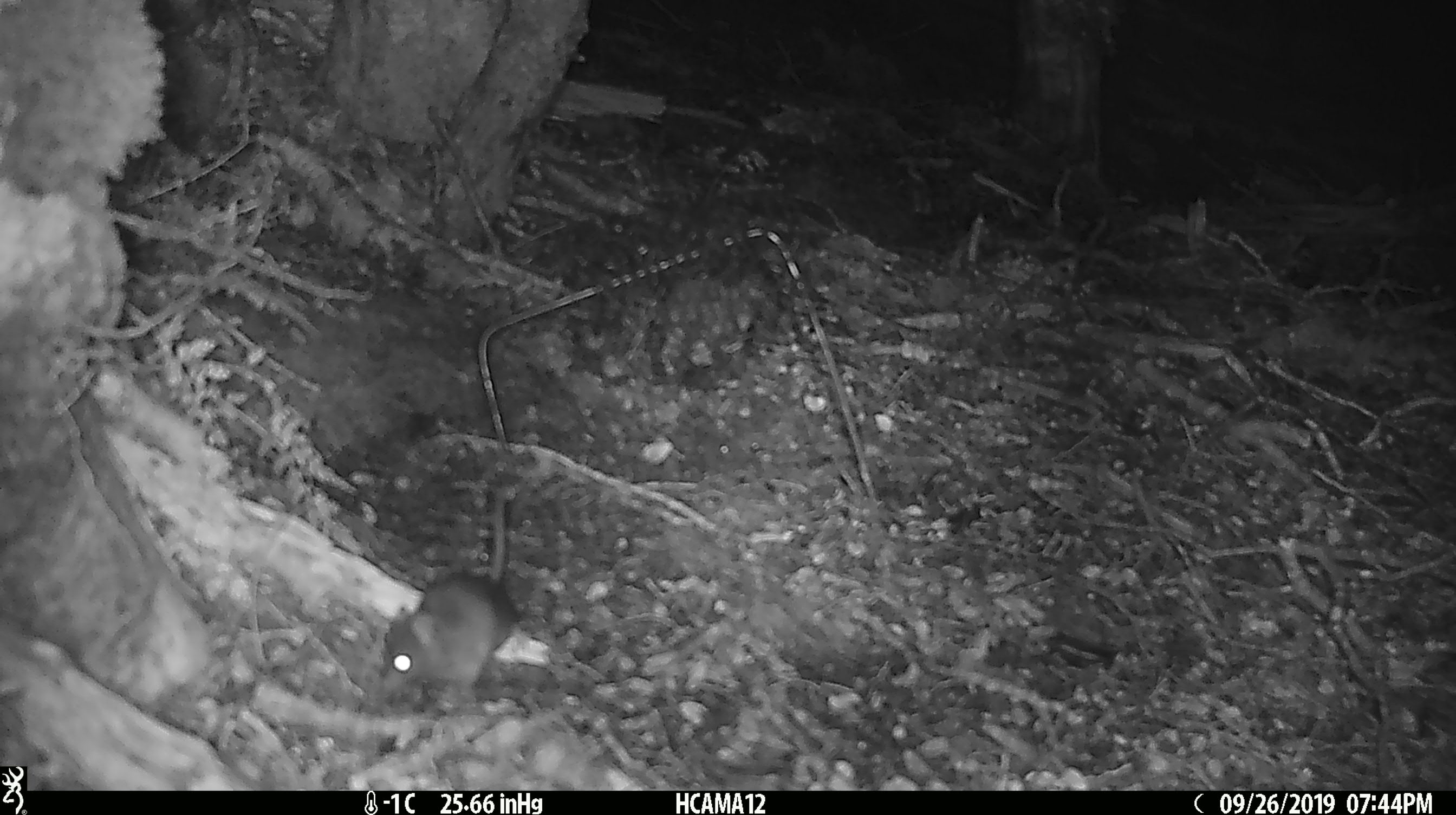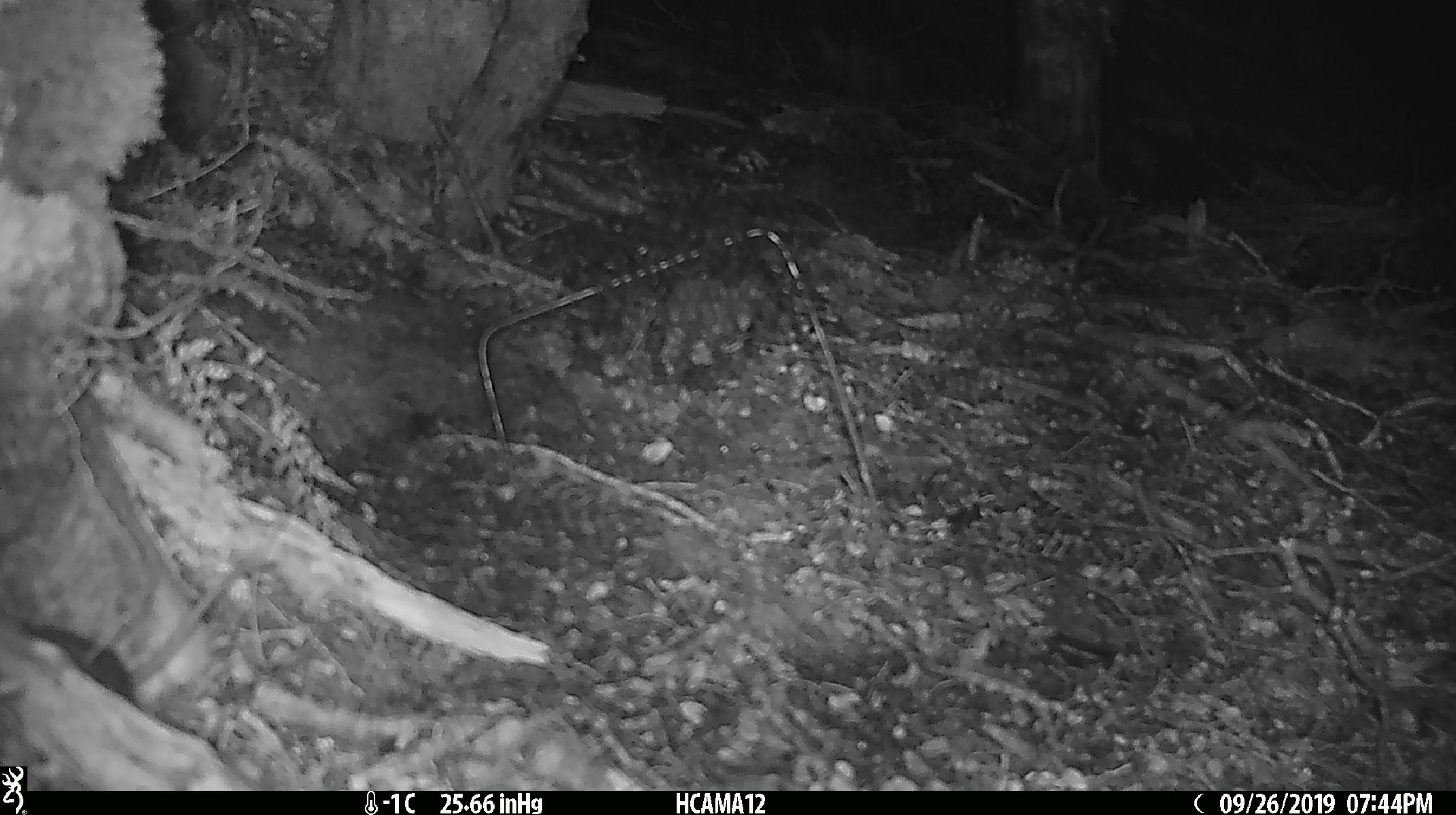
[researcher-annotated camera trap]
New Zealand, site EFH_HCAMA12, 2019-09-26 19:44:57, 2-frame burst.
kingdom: Animalia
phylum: Chordata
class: Mammalia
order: Rodentia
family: Muridae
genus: Mus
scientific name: Mus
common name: mouse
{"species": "mouse (Mus)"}